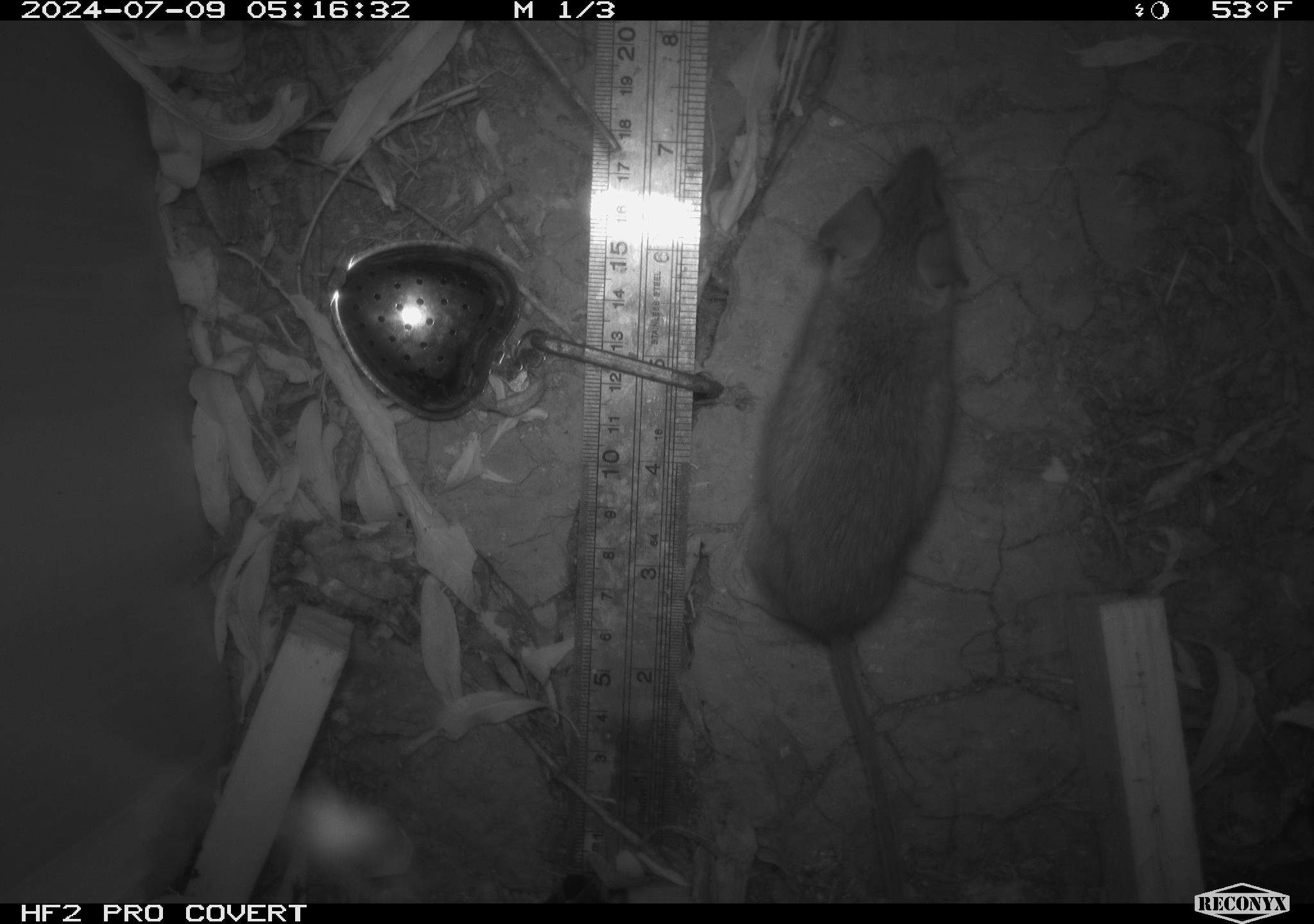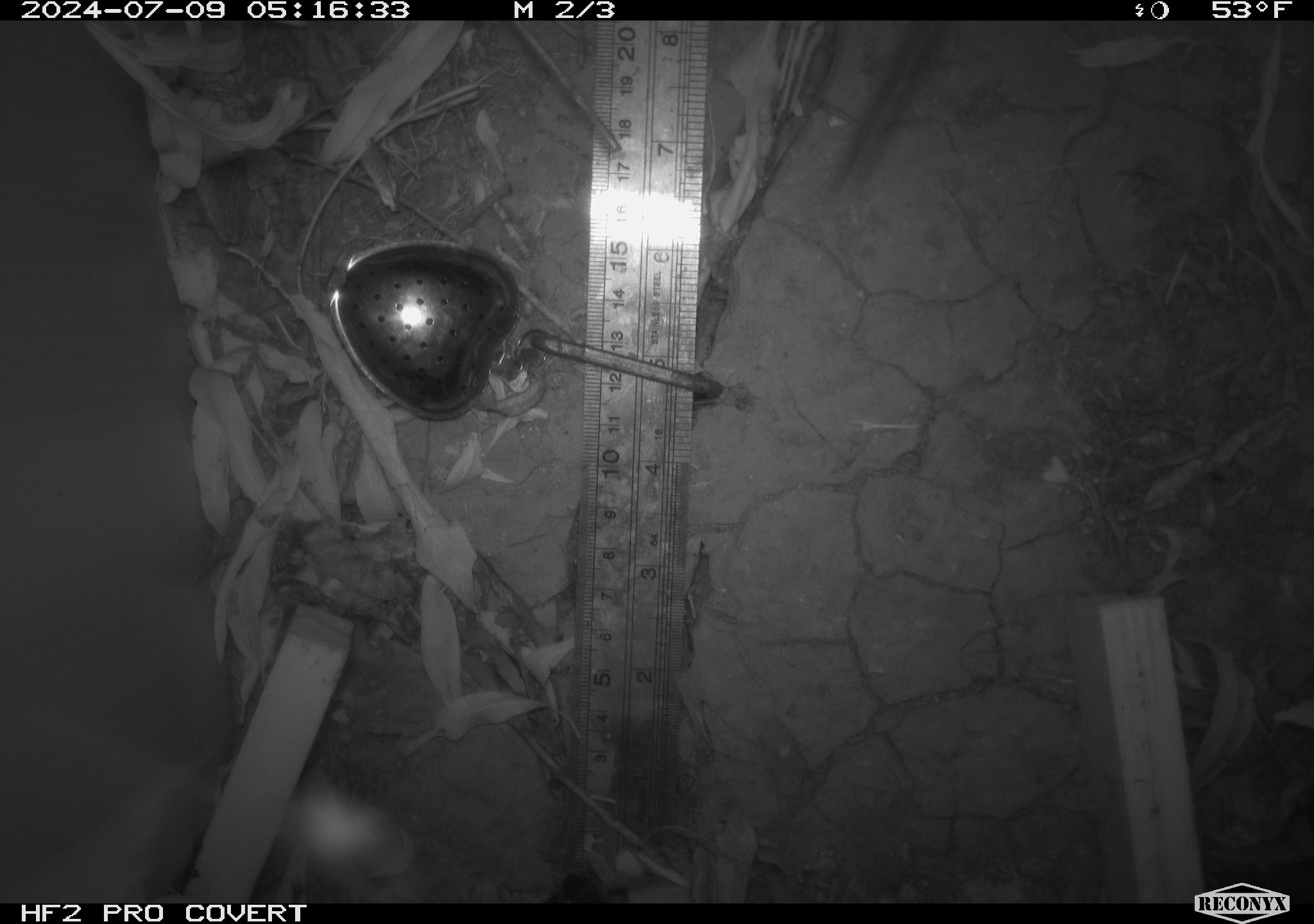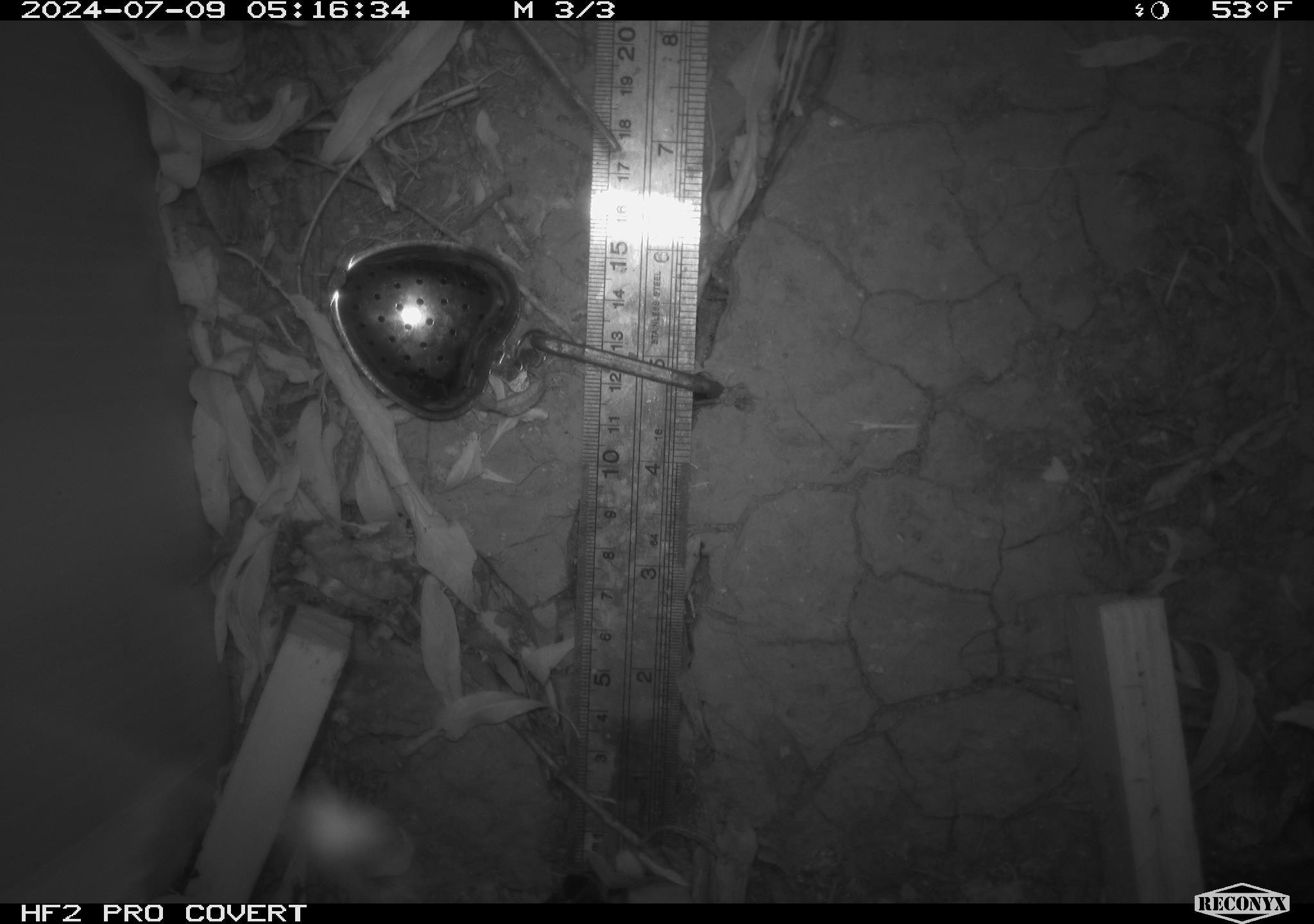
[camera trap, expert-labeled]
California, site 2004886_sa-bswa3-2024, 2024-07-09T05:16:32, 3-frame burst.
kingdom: Animalia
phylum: Chordata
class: Mammalia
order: Rodentia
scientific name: Rodentia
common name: mouse species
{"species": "mouse species (Rodentia)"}